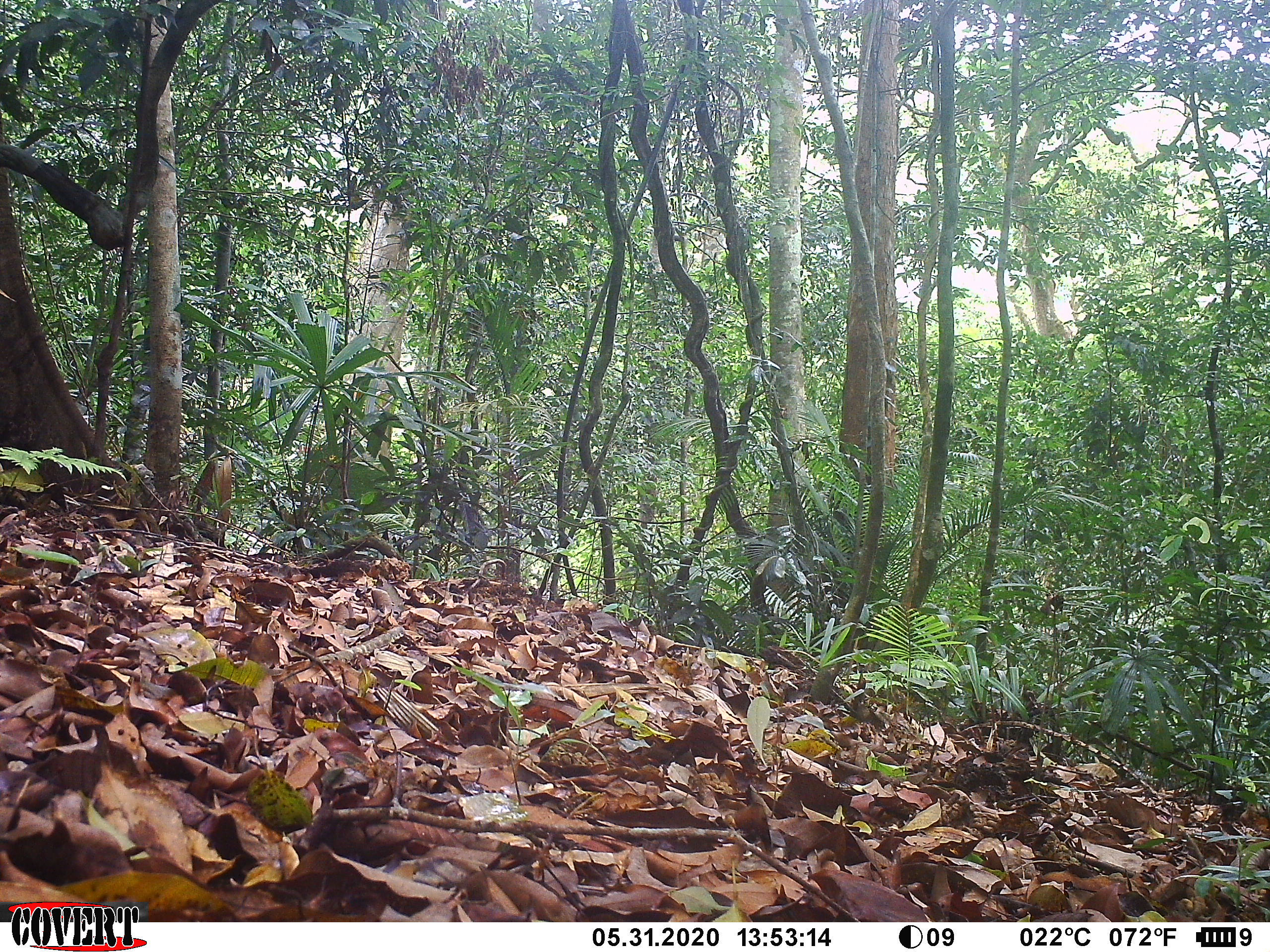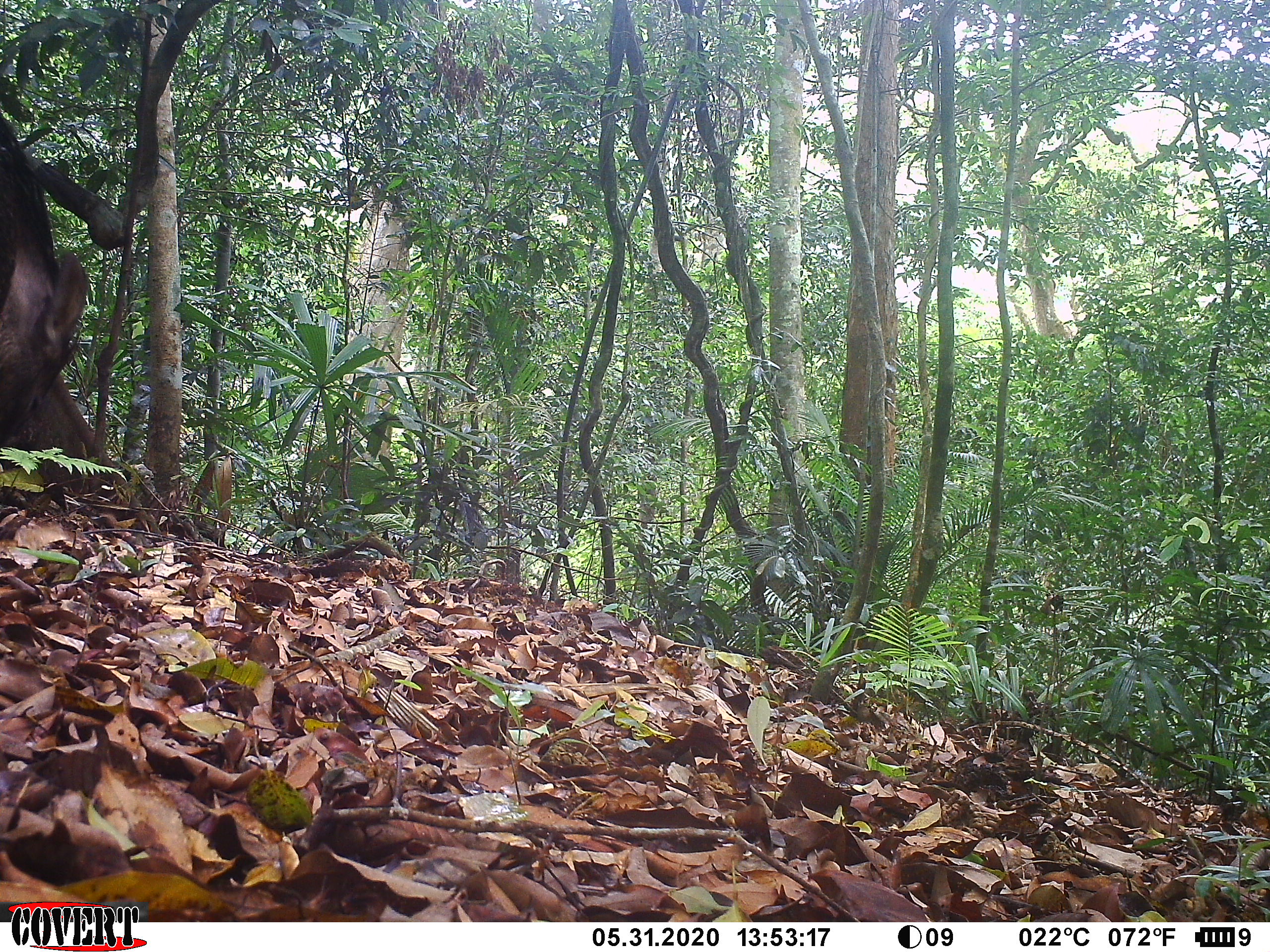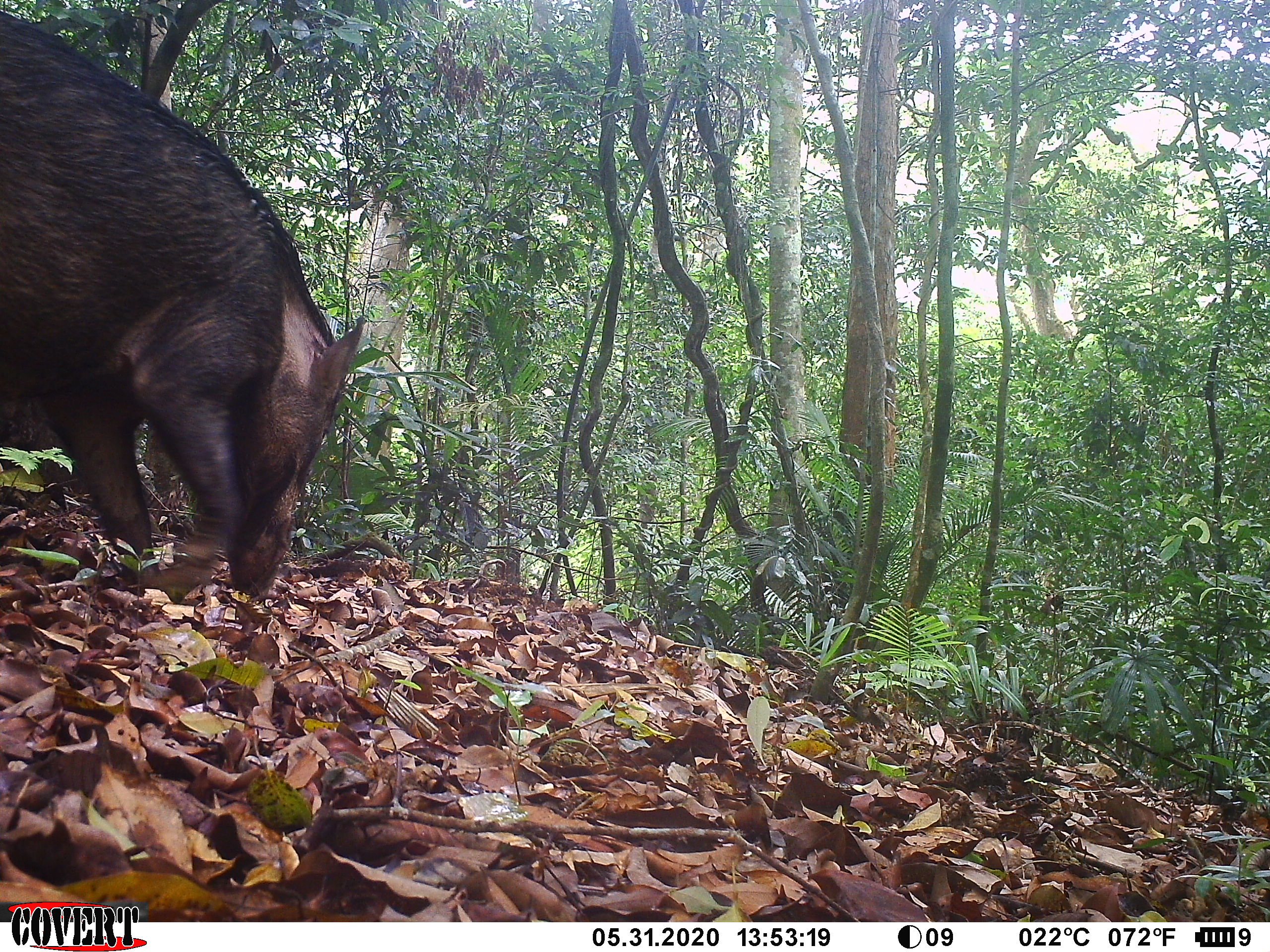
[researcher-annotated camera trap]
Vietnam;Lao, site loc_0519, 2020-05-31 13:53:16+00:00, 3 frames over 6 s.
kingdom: Animalia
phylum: Chordata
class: Mammalia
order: Artiodactyla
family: Suidae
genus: Sus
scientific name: Sus scrofa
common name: eurasian wild pig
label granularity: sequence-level